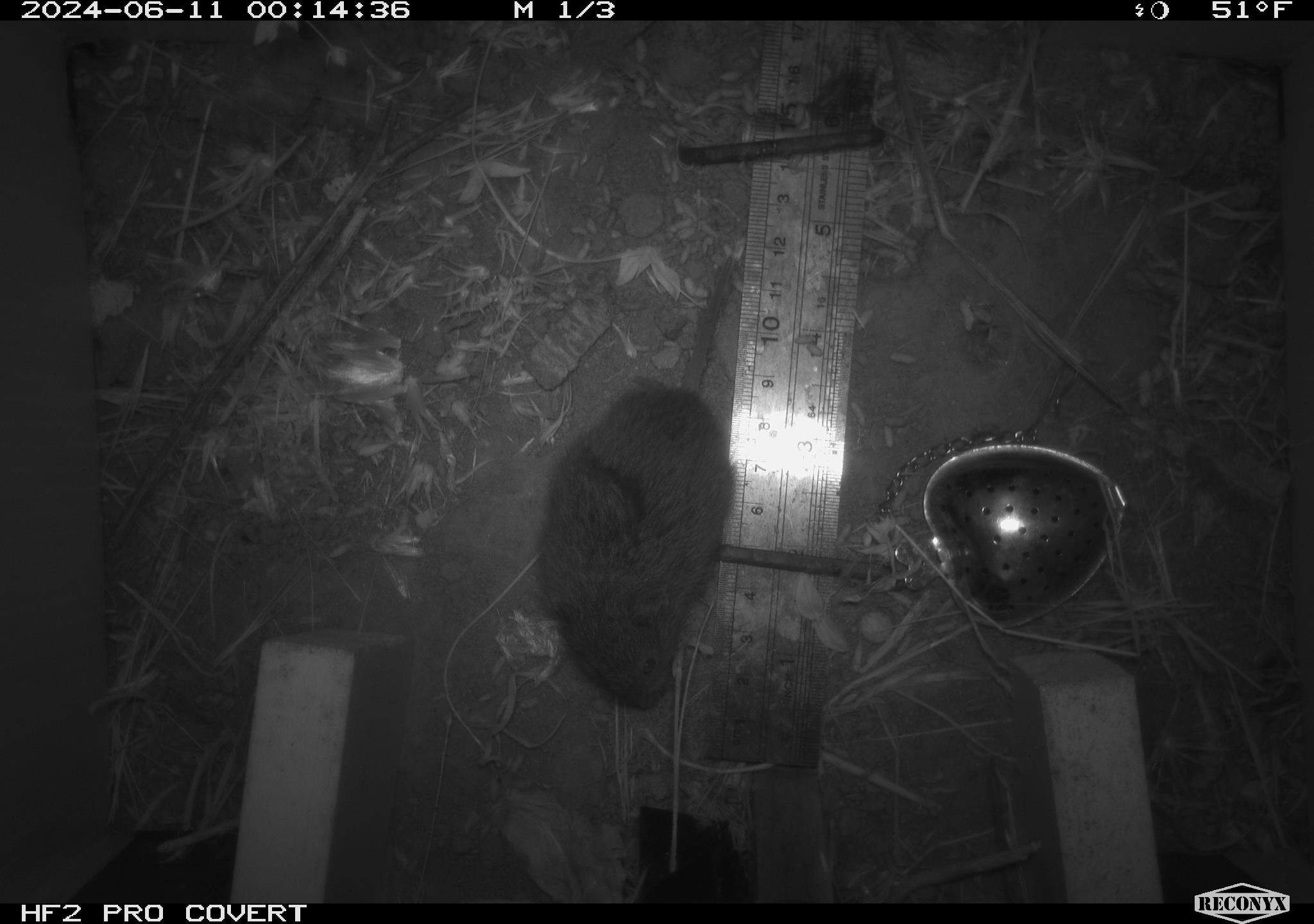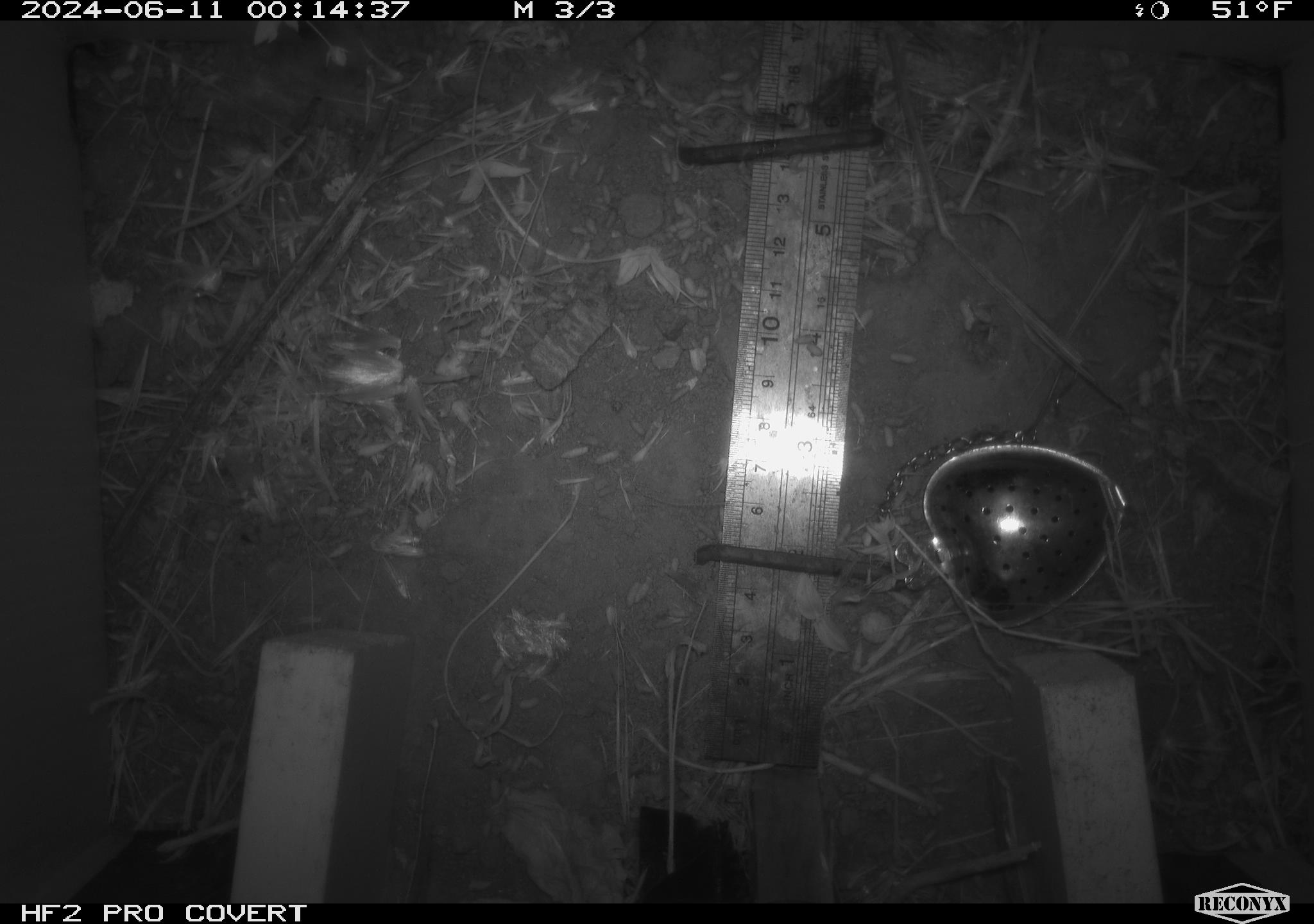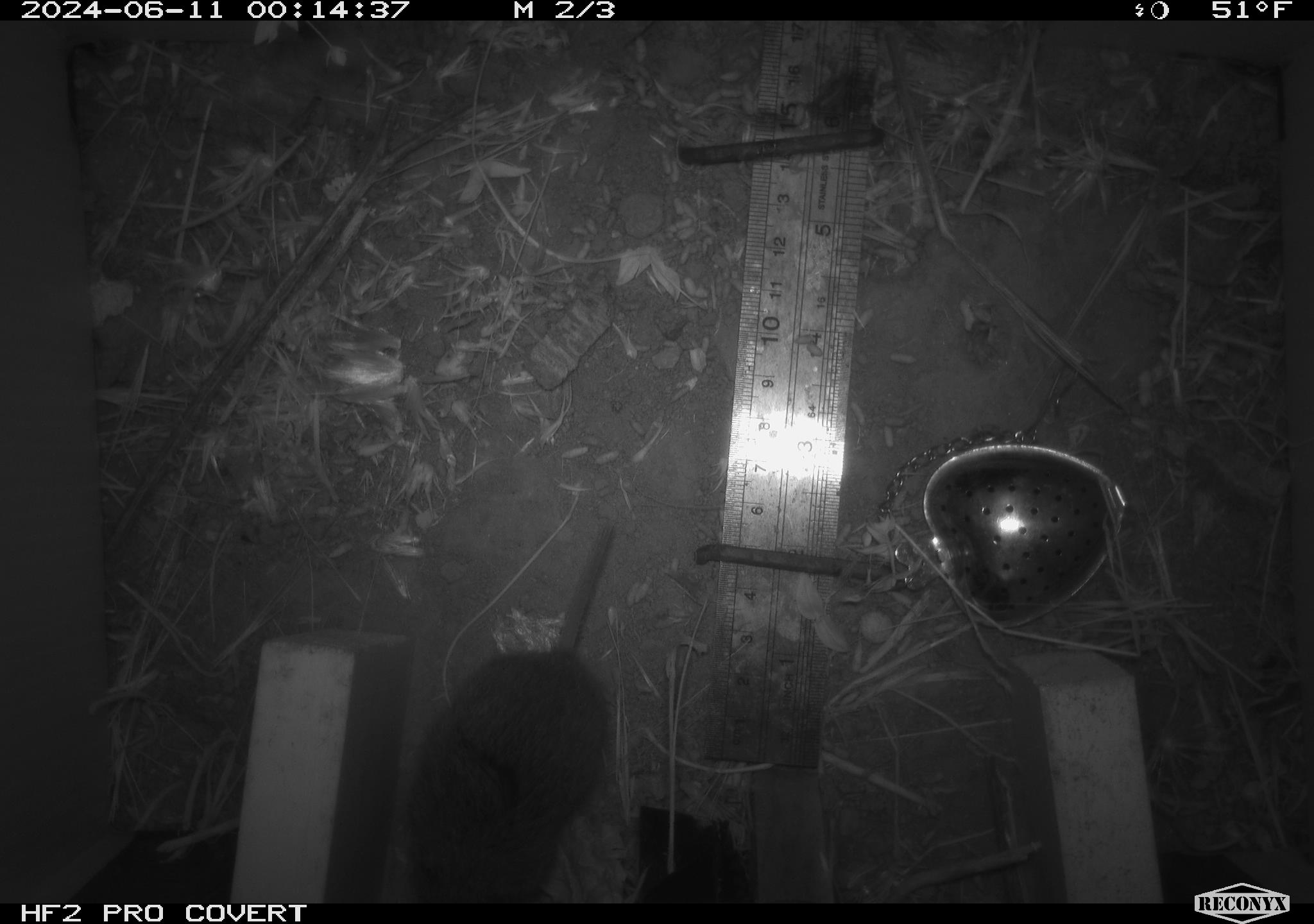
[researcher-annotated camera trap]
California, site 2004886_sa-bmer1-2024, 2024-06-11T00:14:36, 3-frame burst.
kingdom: Animalia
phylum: Chordata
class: Mammalia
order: Rodentia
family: Cricetidae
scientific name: Arvicolinae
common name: voles, lemmings, and muskrats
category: arvicolinae subfamily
Arvicolinae subfamily (voles, lemmings, and muskrats) (Arvicolinae).